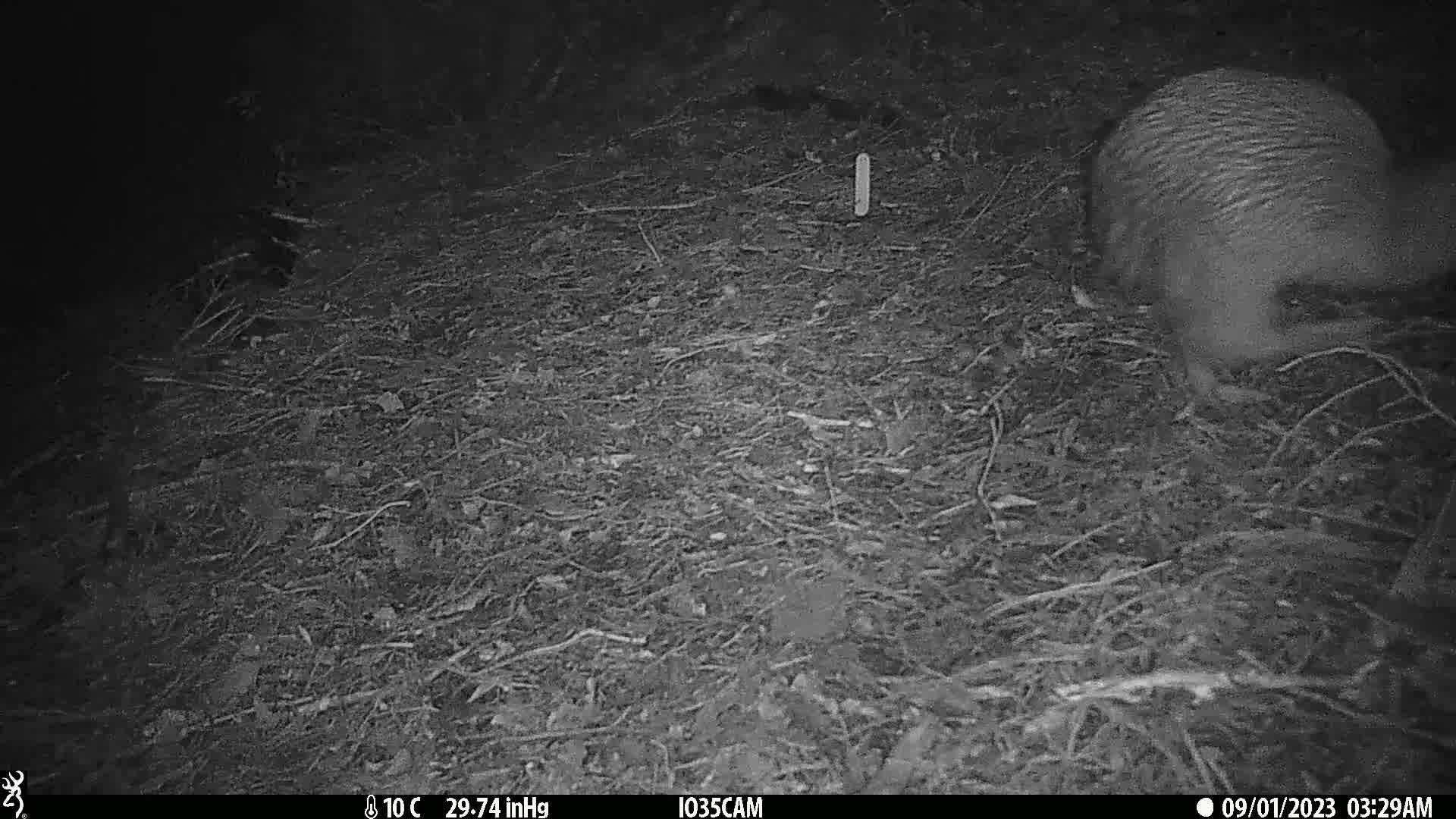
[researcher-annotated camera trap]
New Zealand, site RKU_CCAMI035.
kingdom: Animalia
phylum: Chordata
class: Aves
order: Apterygiformes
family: Apterygidae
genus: Apteryx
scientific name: Apteryx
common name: kiwi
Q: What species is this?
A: Kiwi (Apteryx).